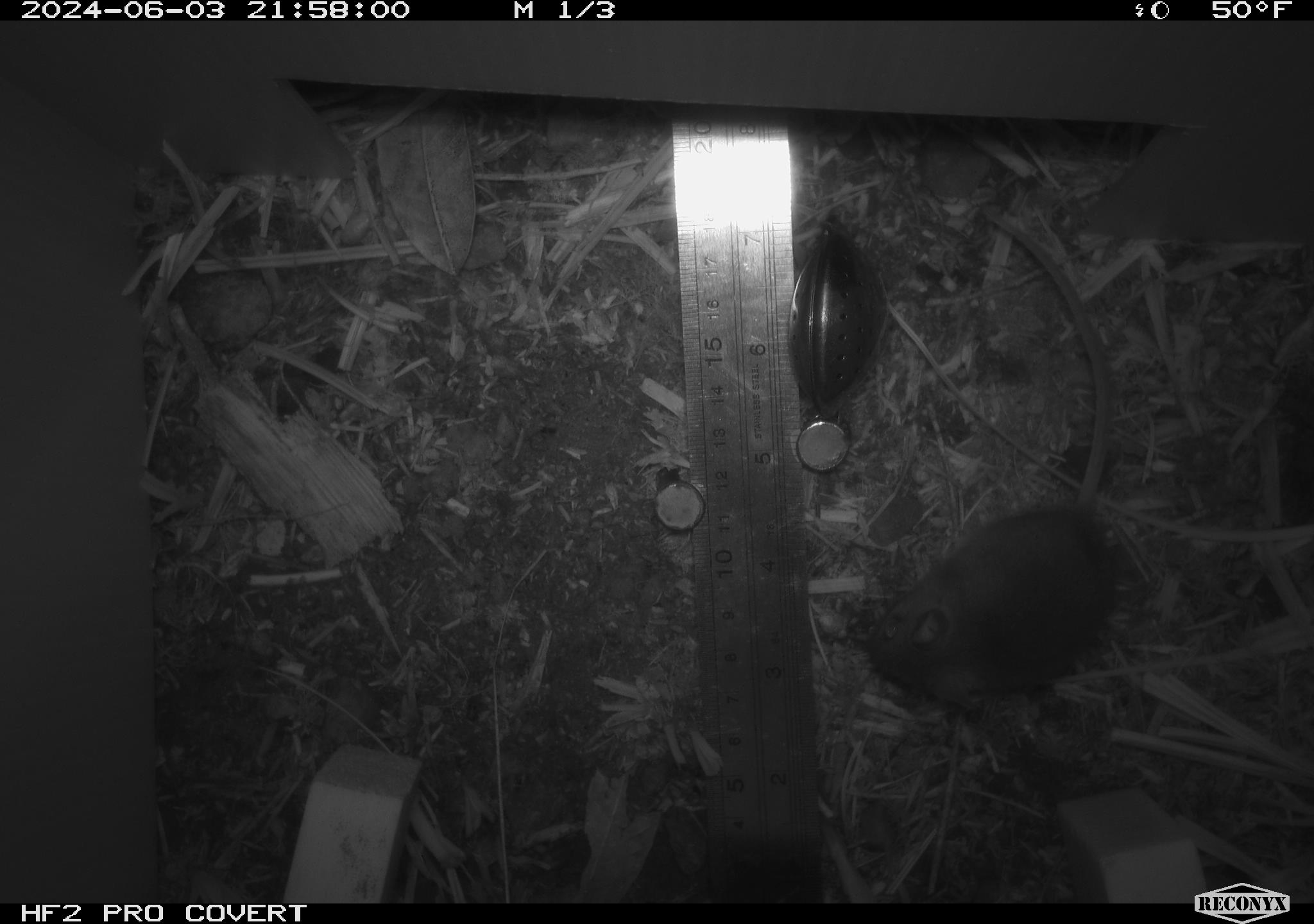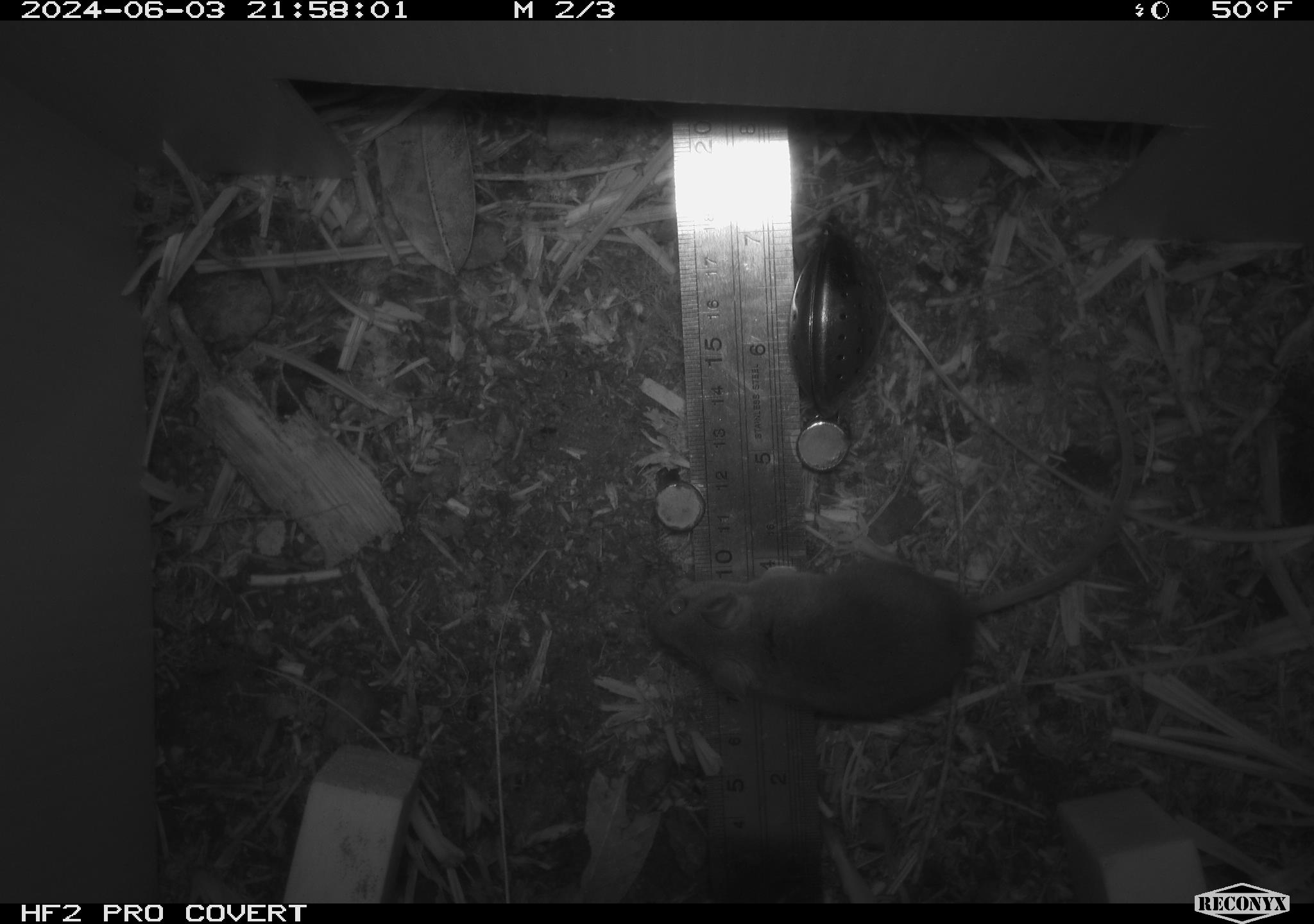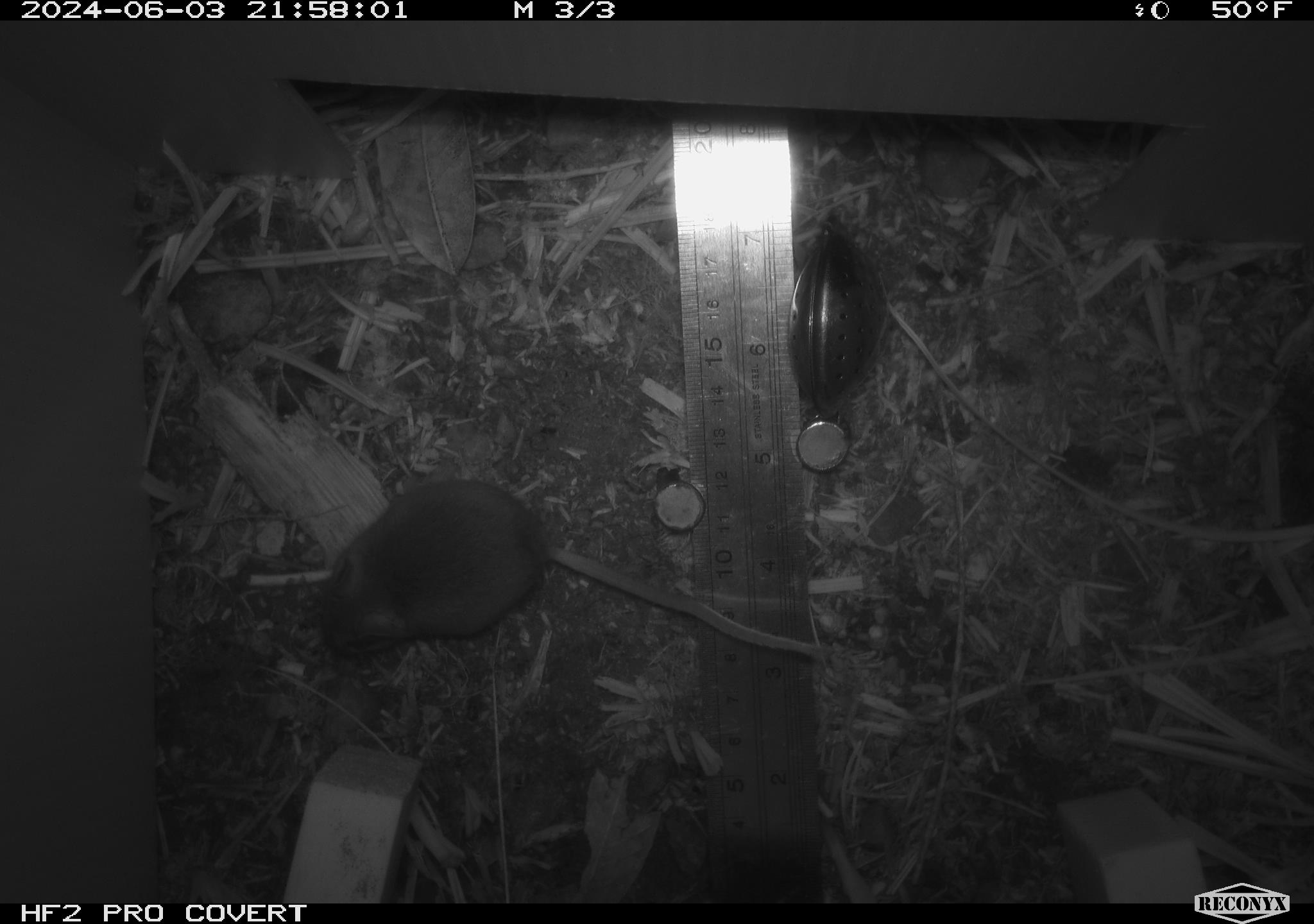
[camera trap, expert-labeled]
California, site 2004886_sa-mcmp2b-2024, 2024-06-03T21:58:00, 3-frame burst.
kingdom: Animalia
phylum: Chordata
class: Mammalia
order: Rodentia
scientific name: Rodentia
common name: mouse species